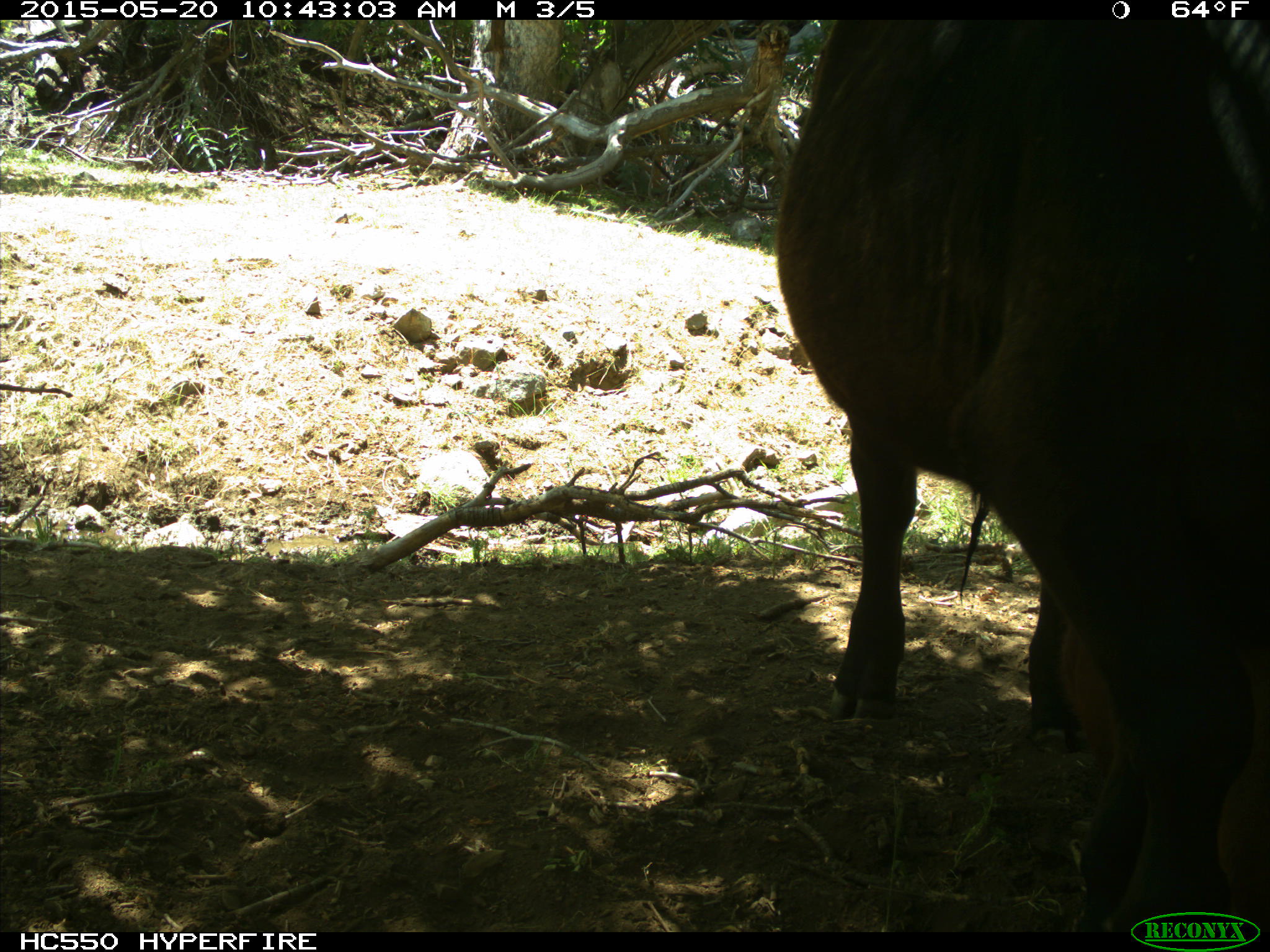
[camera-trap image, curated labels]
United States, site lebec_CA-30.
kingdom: Animalia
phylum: Chordata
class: Mammalia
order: Artiodactyla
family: Bovidae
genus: Bos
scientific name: Bos taurus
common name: domestic cow